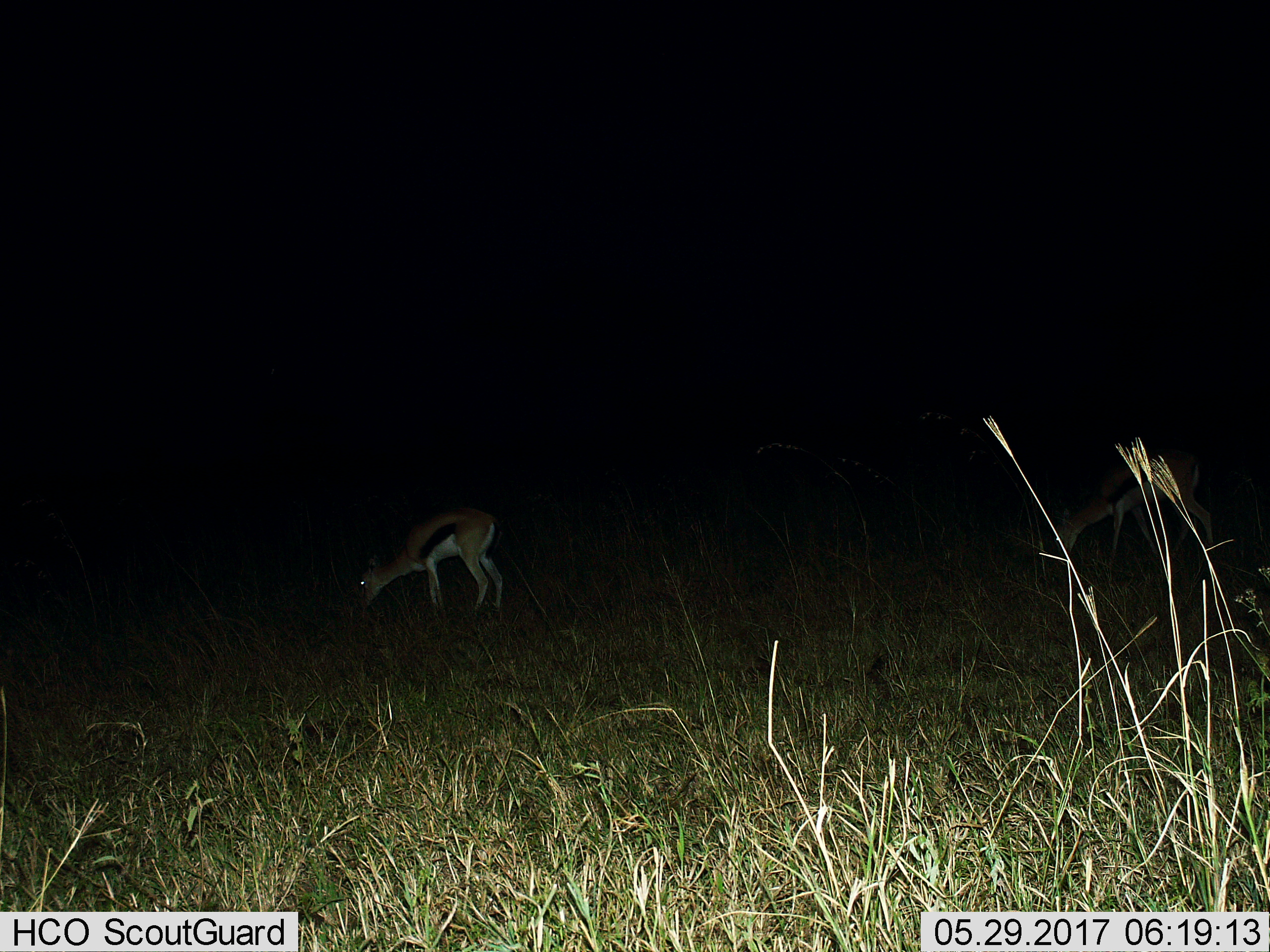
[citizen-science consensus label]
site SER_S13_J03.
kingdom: Animalia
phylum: Chordata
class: Mammalia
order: Artiodactyla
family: Bovidae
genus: Eudorcas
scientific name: Eudorcas thomsonii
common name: thomson's gazelle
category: gazellethomsons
Gazellethomsons (thomson's gazelle) (Eudorcas thomsonii), count 1. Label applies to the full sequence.